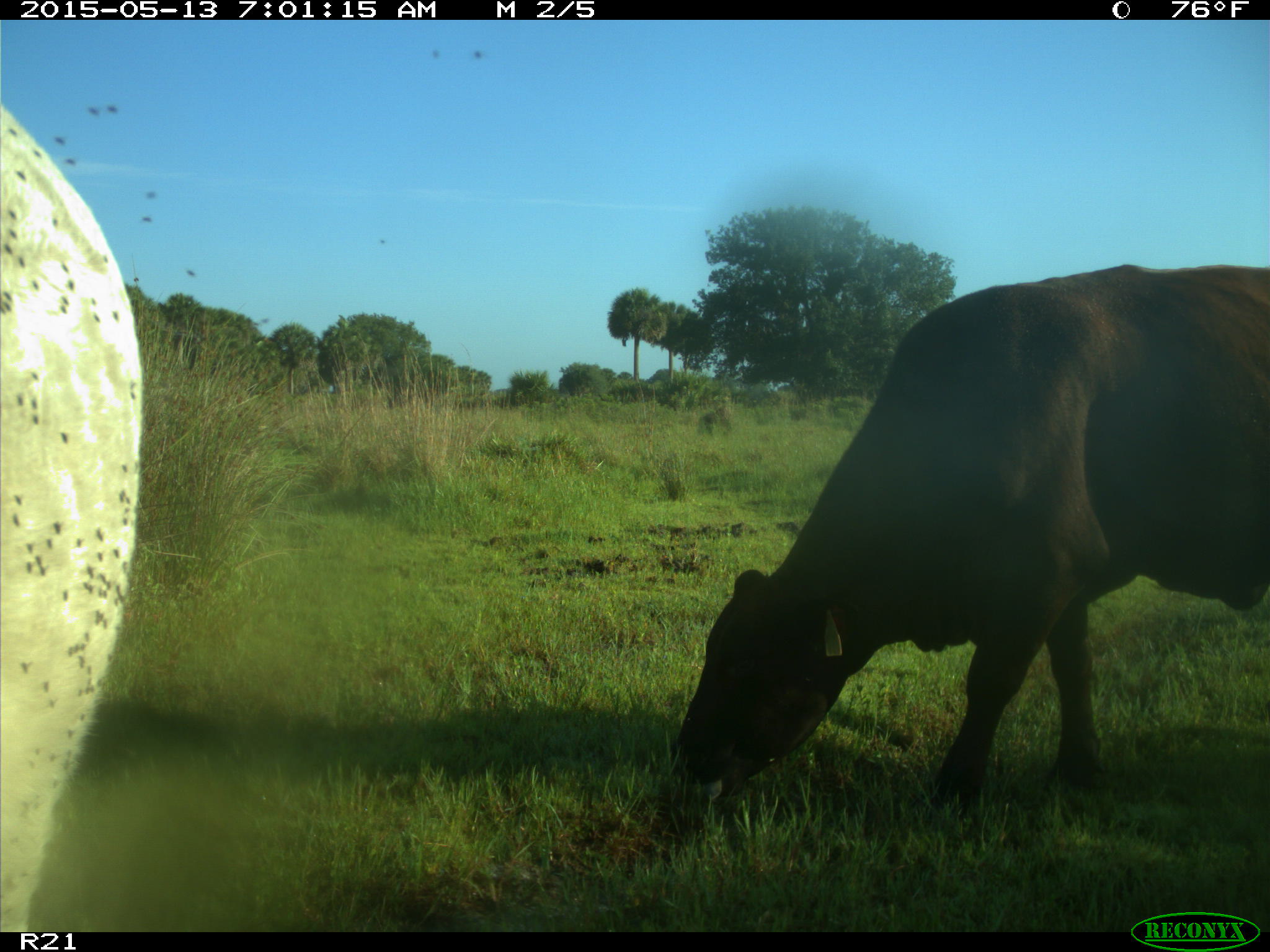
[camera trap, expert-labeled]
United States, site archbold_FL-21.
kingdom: Animalia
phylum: Chordata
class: Mammalia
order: Artiodactyla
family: Bovidae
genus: Bos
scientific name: Bos taurus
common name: domestic cow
Bos taurus (domestic cow).